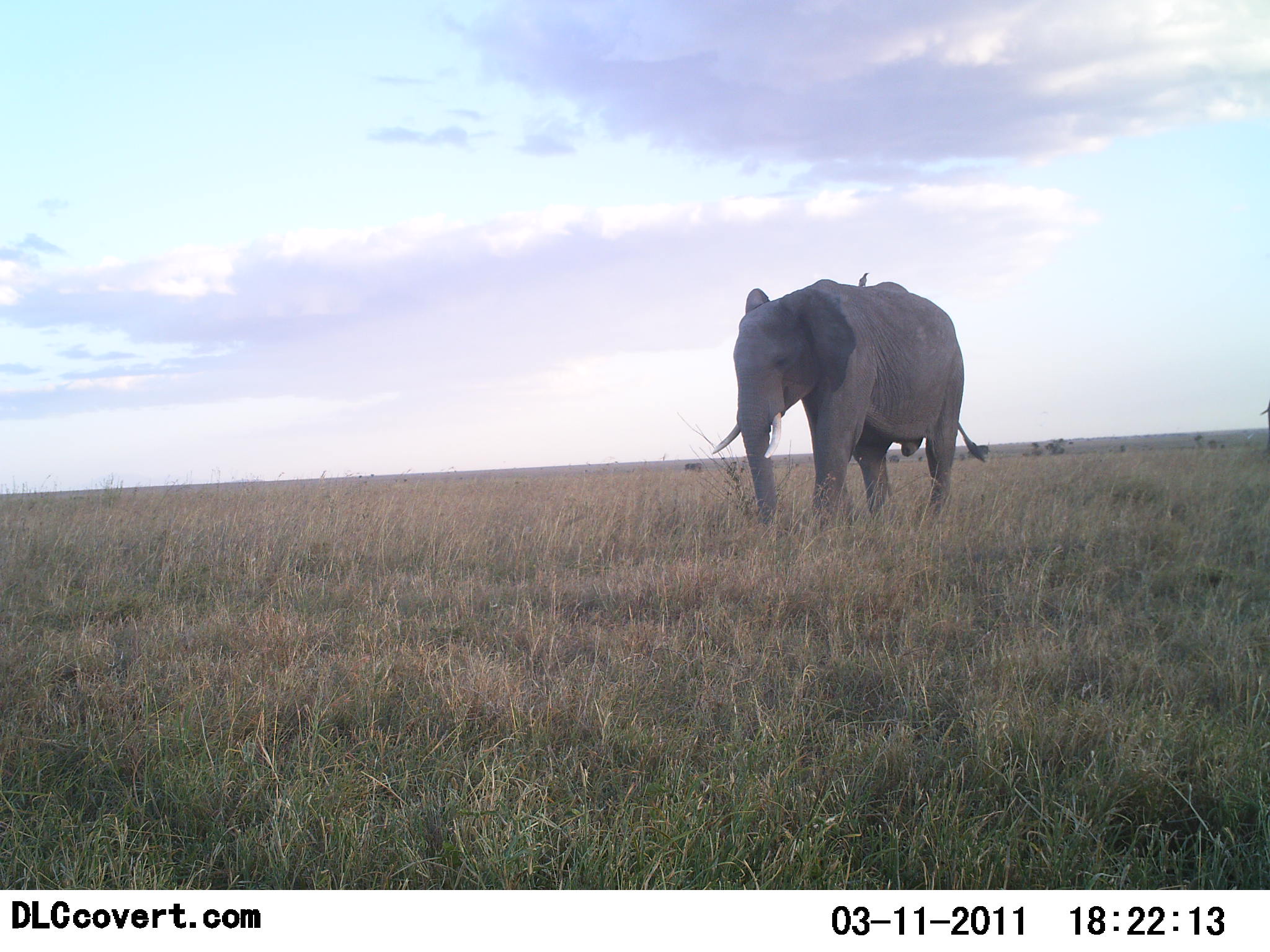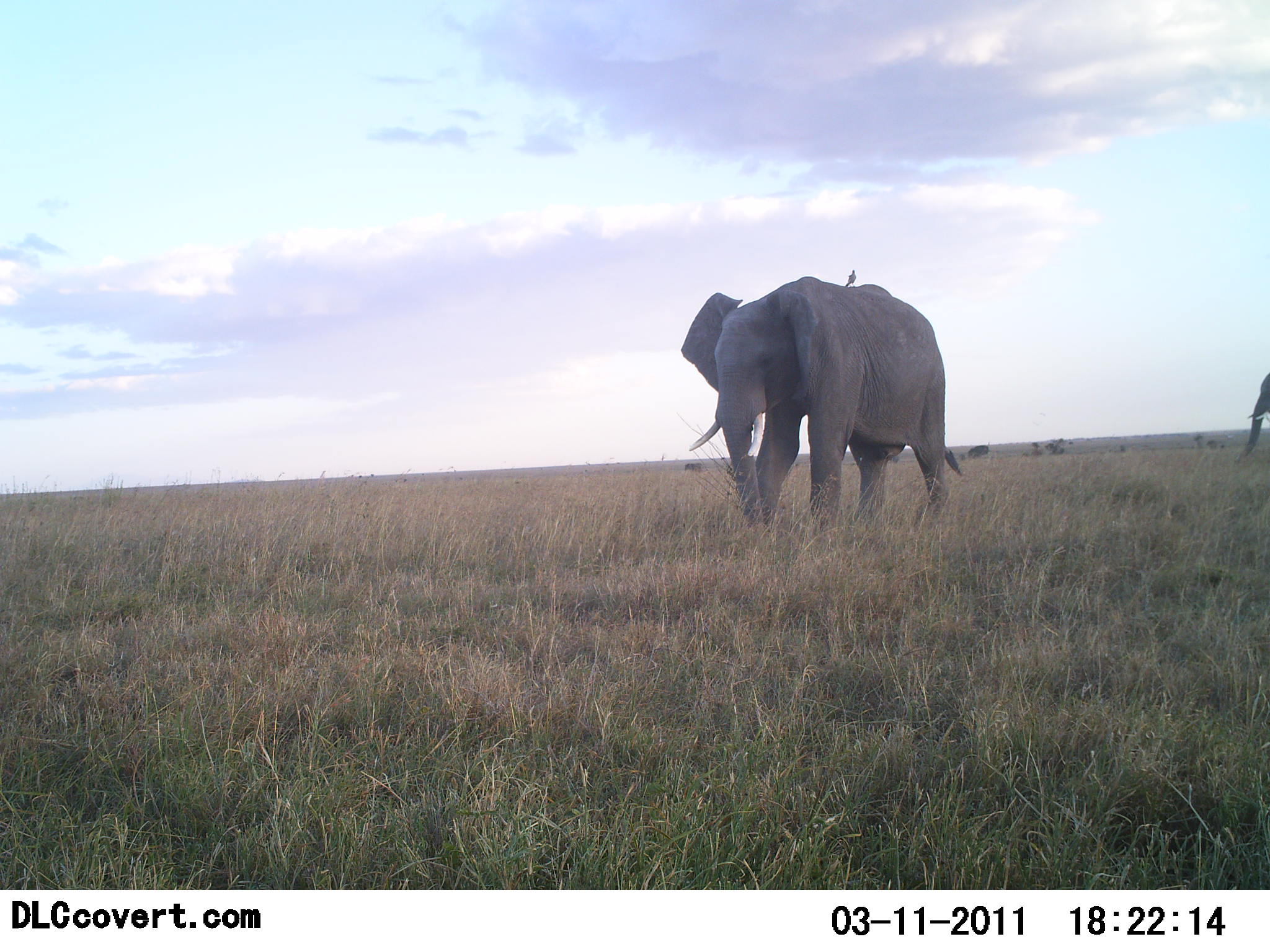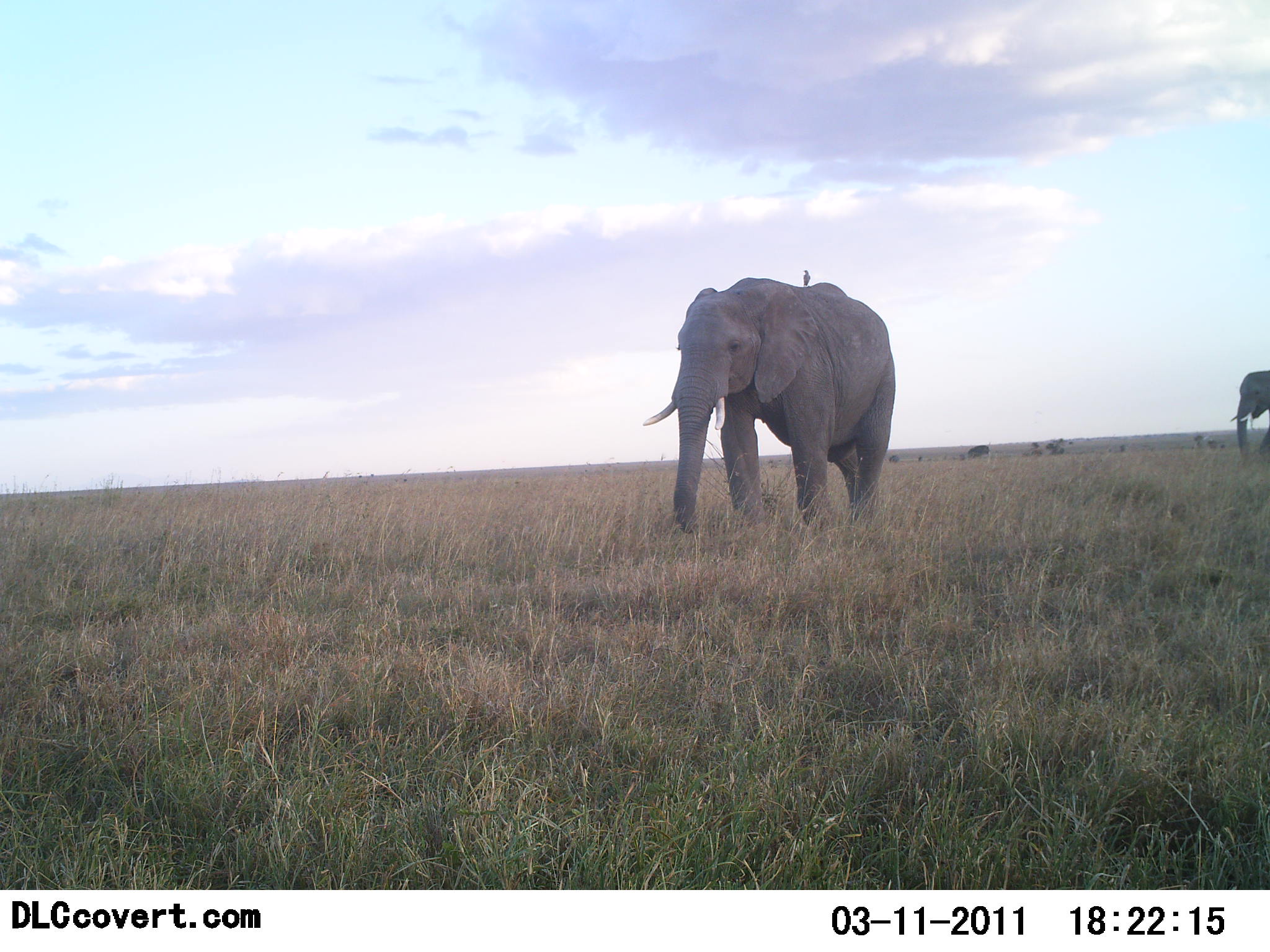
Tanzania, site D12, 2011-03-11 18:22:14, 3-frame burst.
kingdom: Animalia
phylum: Chordata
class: Mammalia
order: Proboscidea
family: Elephantidae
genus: Loxodonta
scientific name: Loxodonta africana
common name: african bush elephant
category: elephant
Elephant (african bush elephant) (Loxodonta africana), count 2. Behavior (volunteer vote fractions): standing 19%, resting 0%, moving 88%, interacting 0%. Young present (vote fraction): 6%. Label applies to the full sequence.